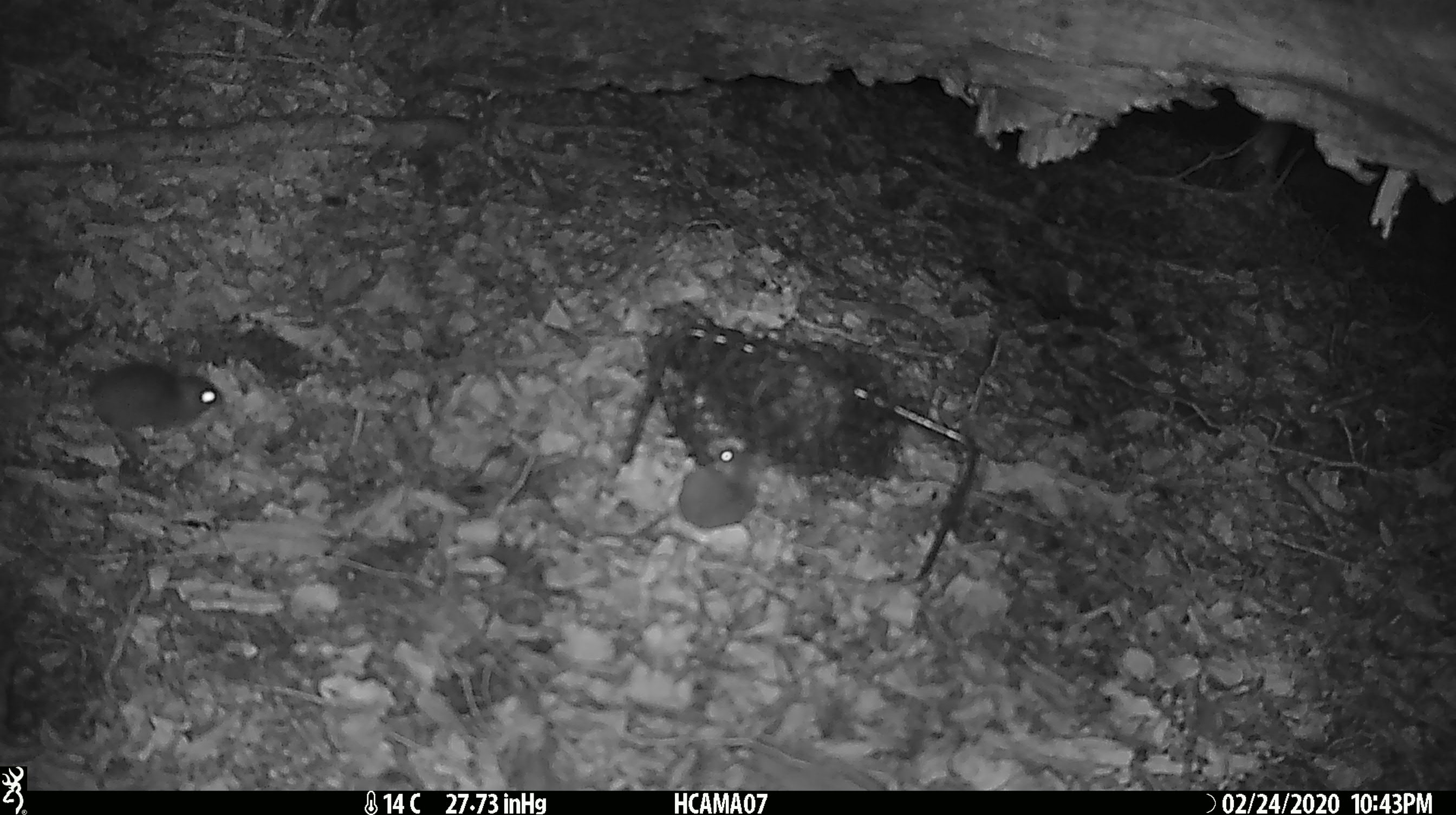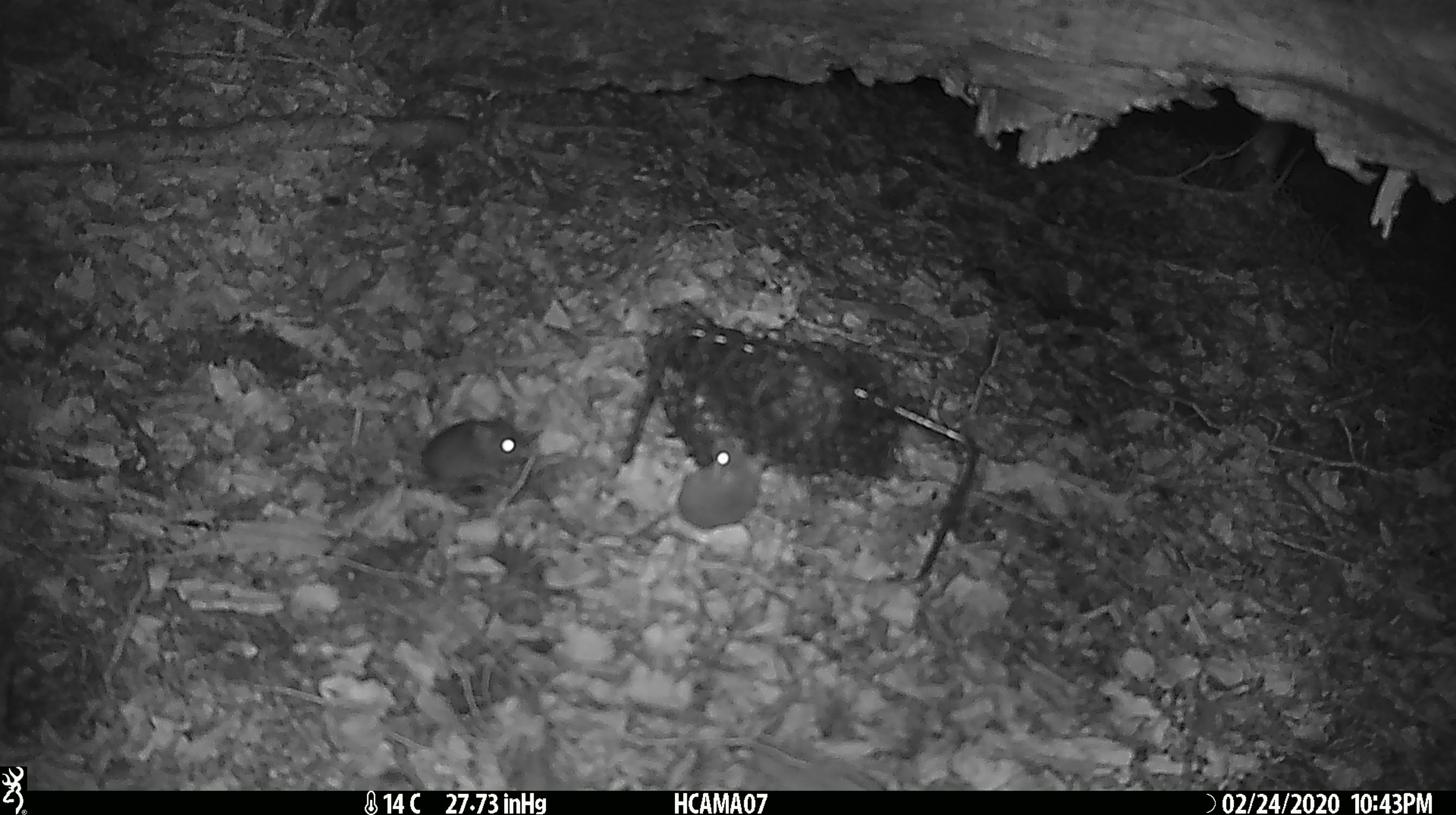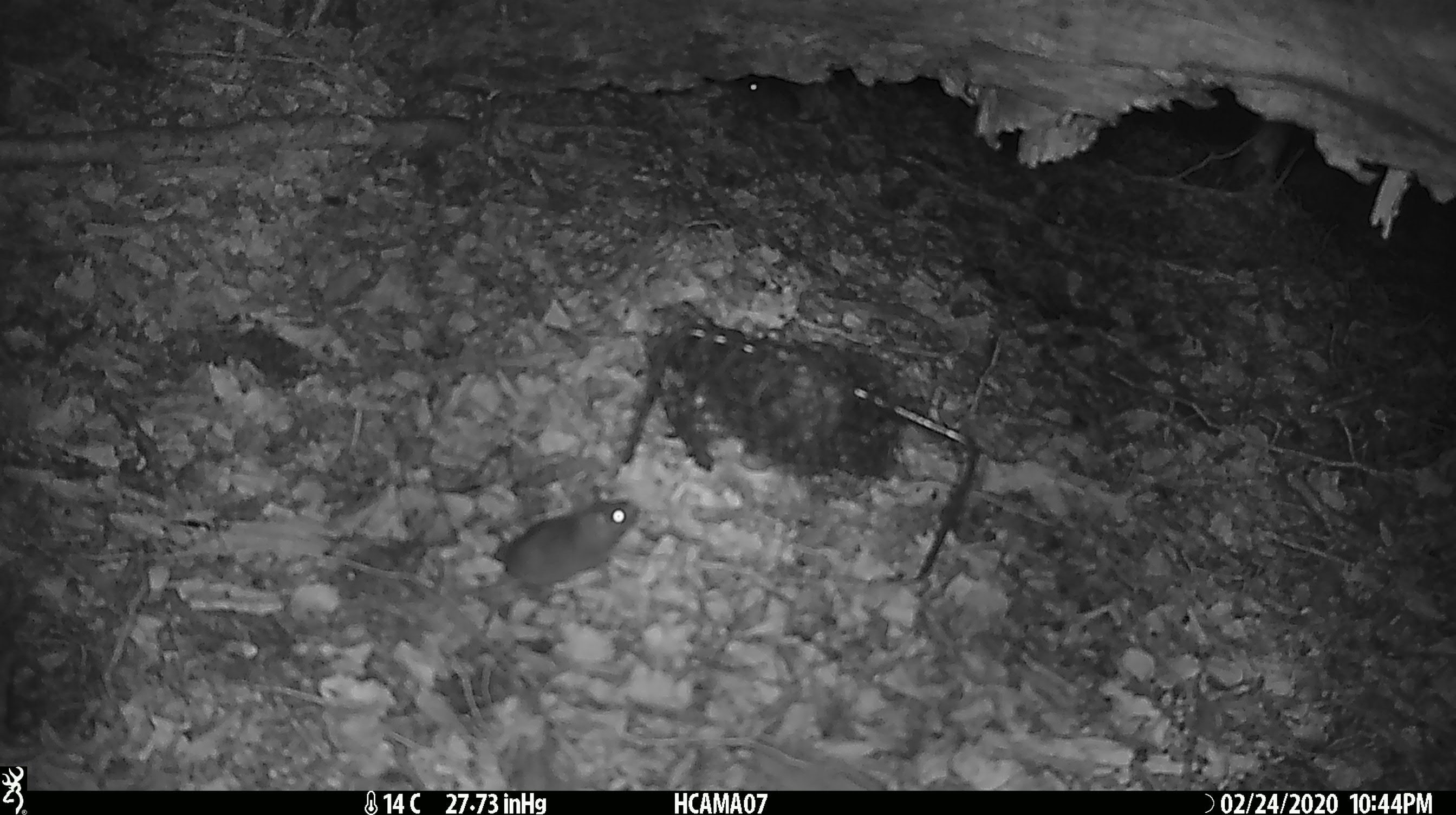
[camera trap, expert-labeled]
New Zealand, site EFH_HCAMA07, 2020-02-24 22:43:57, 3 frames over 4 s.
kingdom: Animalia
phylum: Chordata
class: Mammalia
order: Rodentia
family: Muridae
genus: Mus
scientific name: Mus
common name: mouse